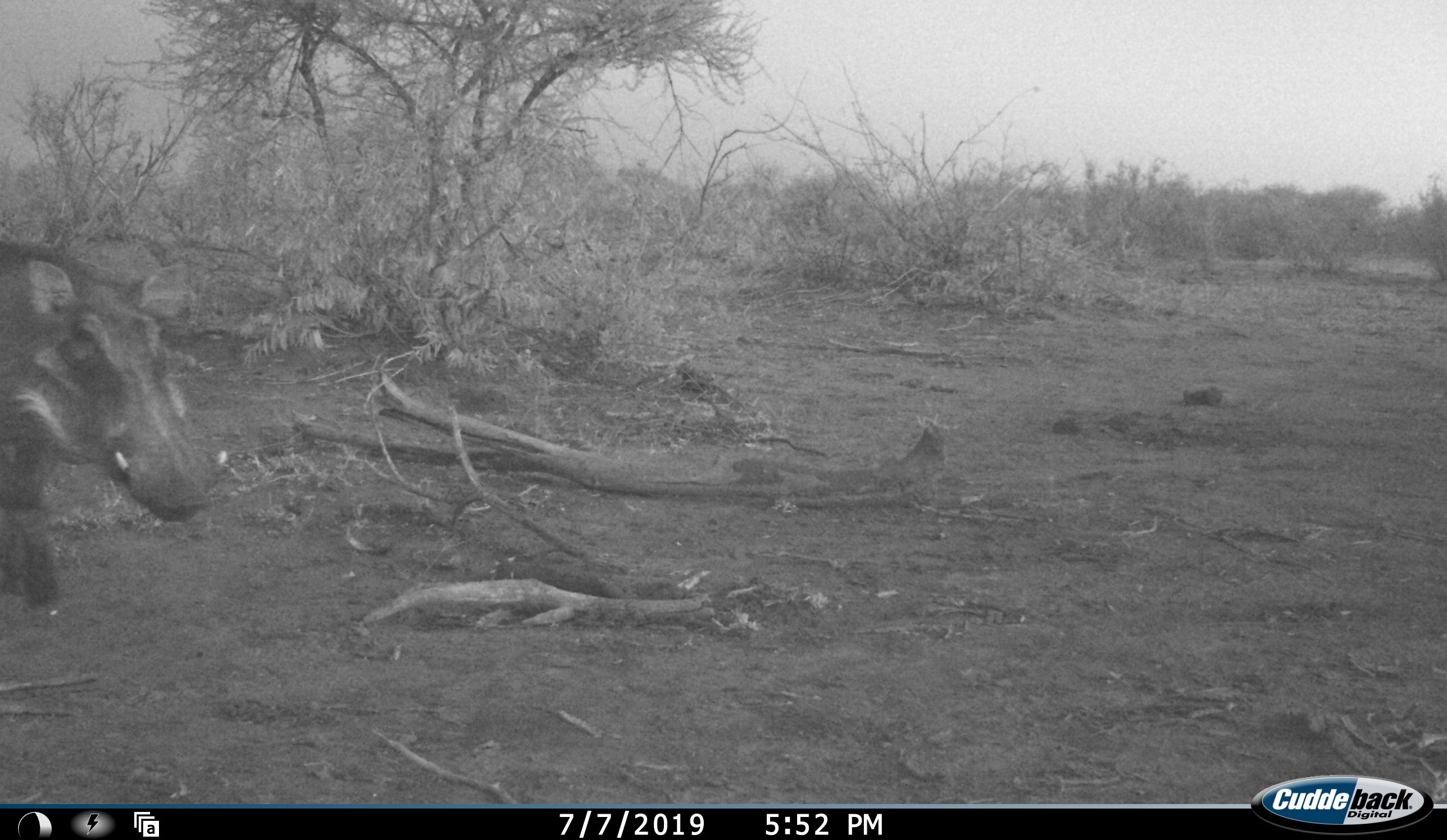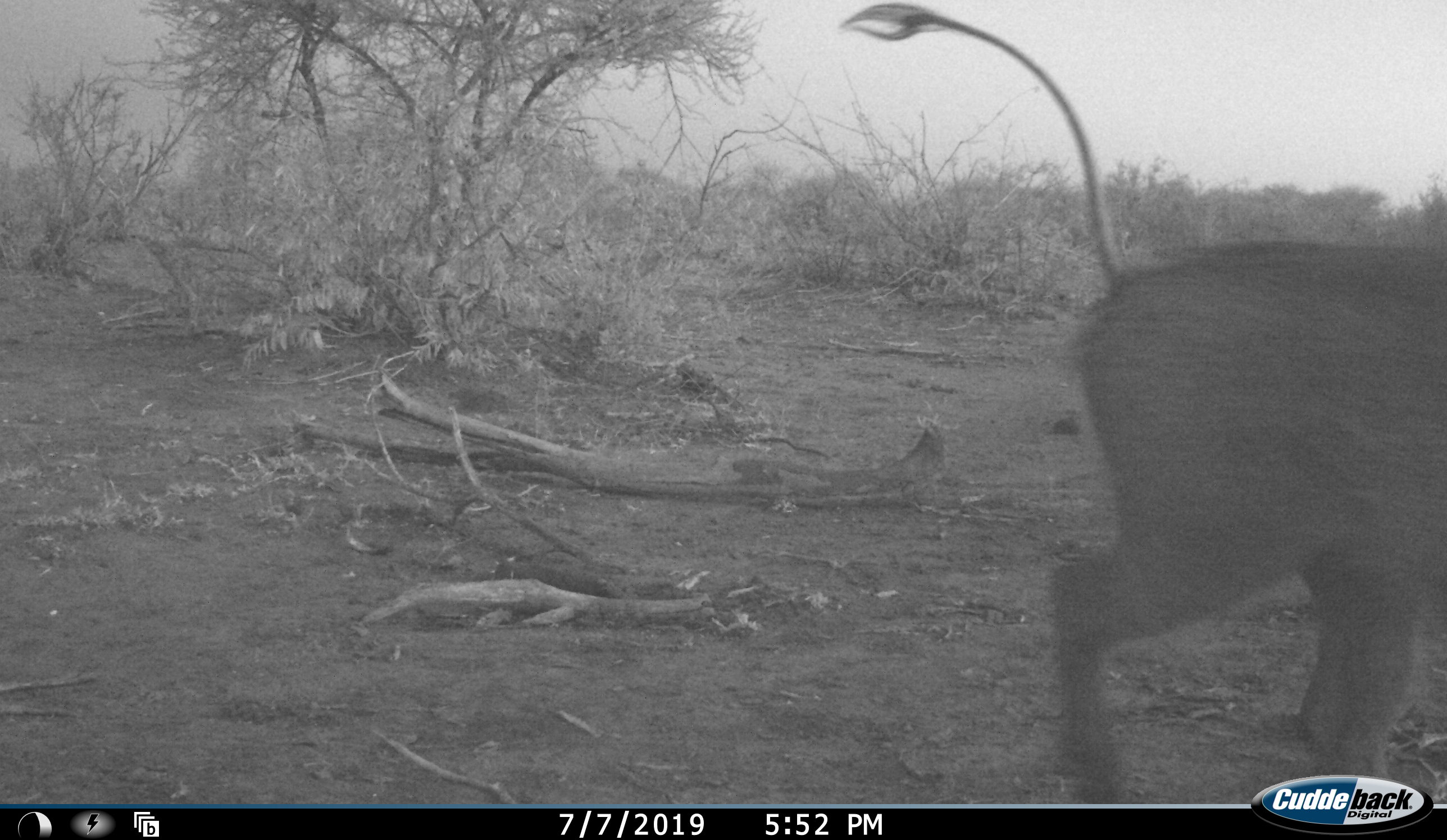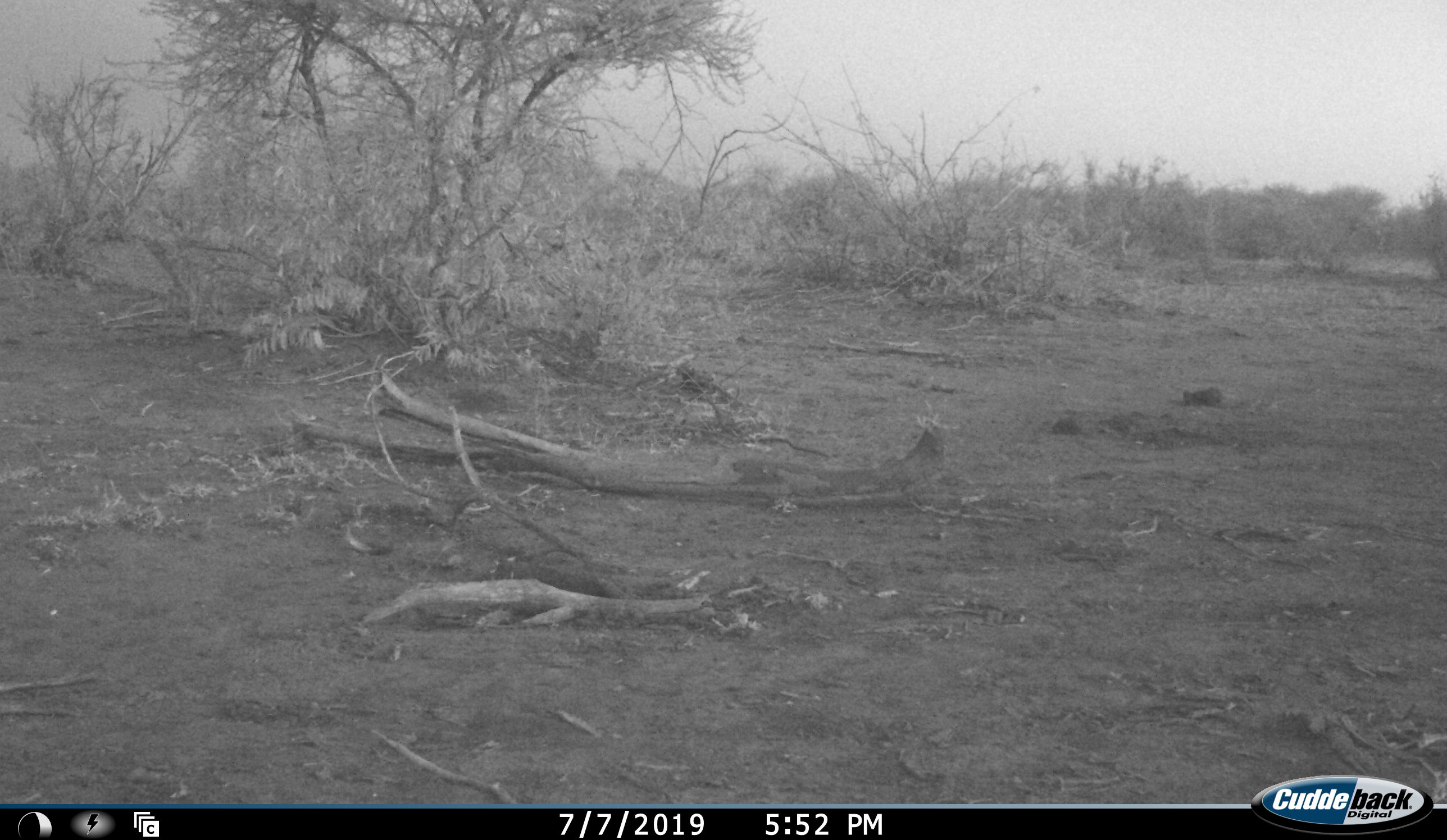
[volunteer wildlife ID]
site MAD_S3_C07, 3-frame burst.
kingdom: Animalia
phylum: Chordata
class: Mammalia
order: Artiodactyla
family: Suidae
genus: Phacochoerus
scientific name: Phacochoerus africanus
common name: warthog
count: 1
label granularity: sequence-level